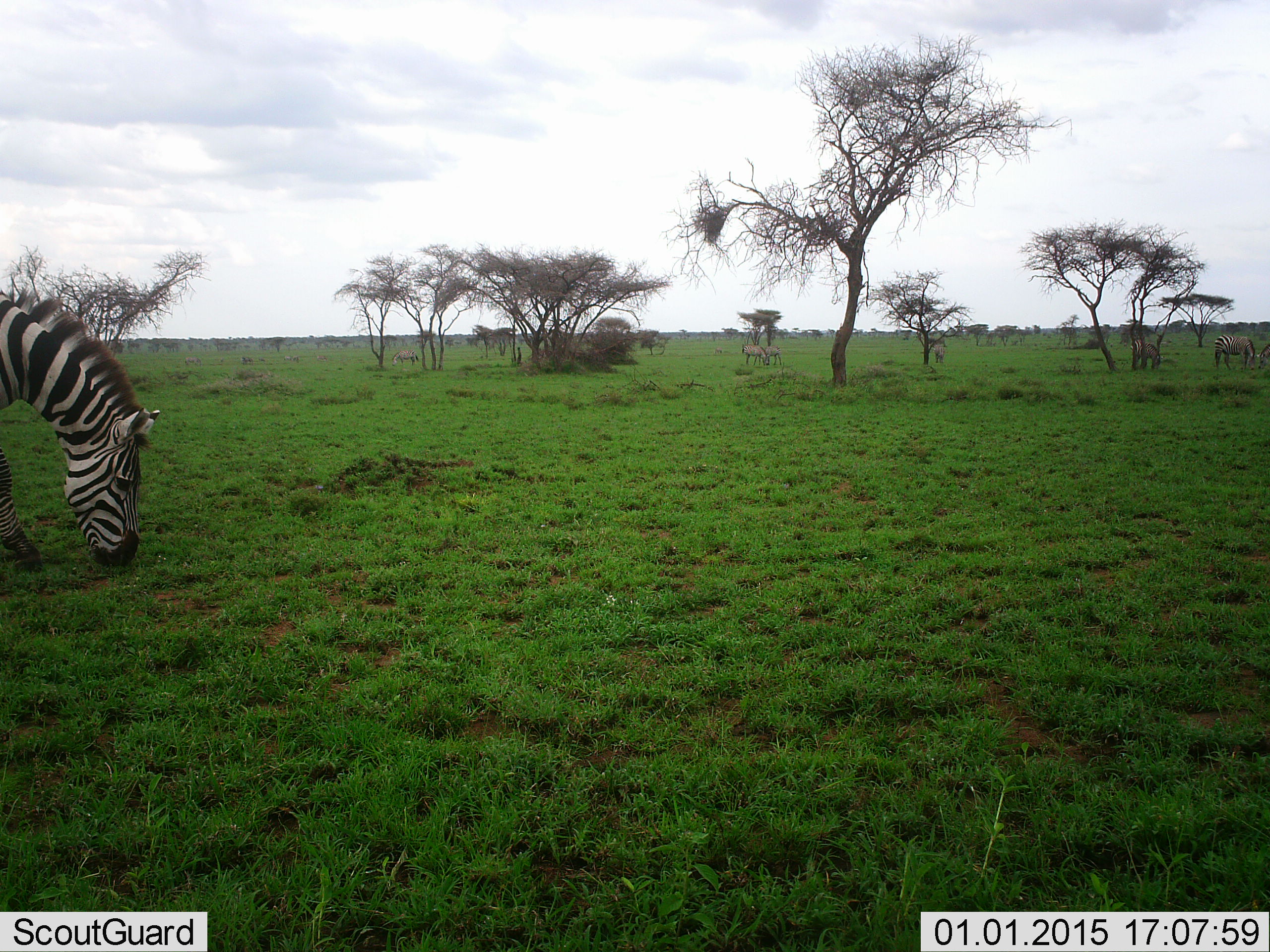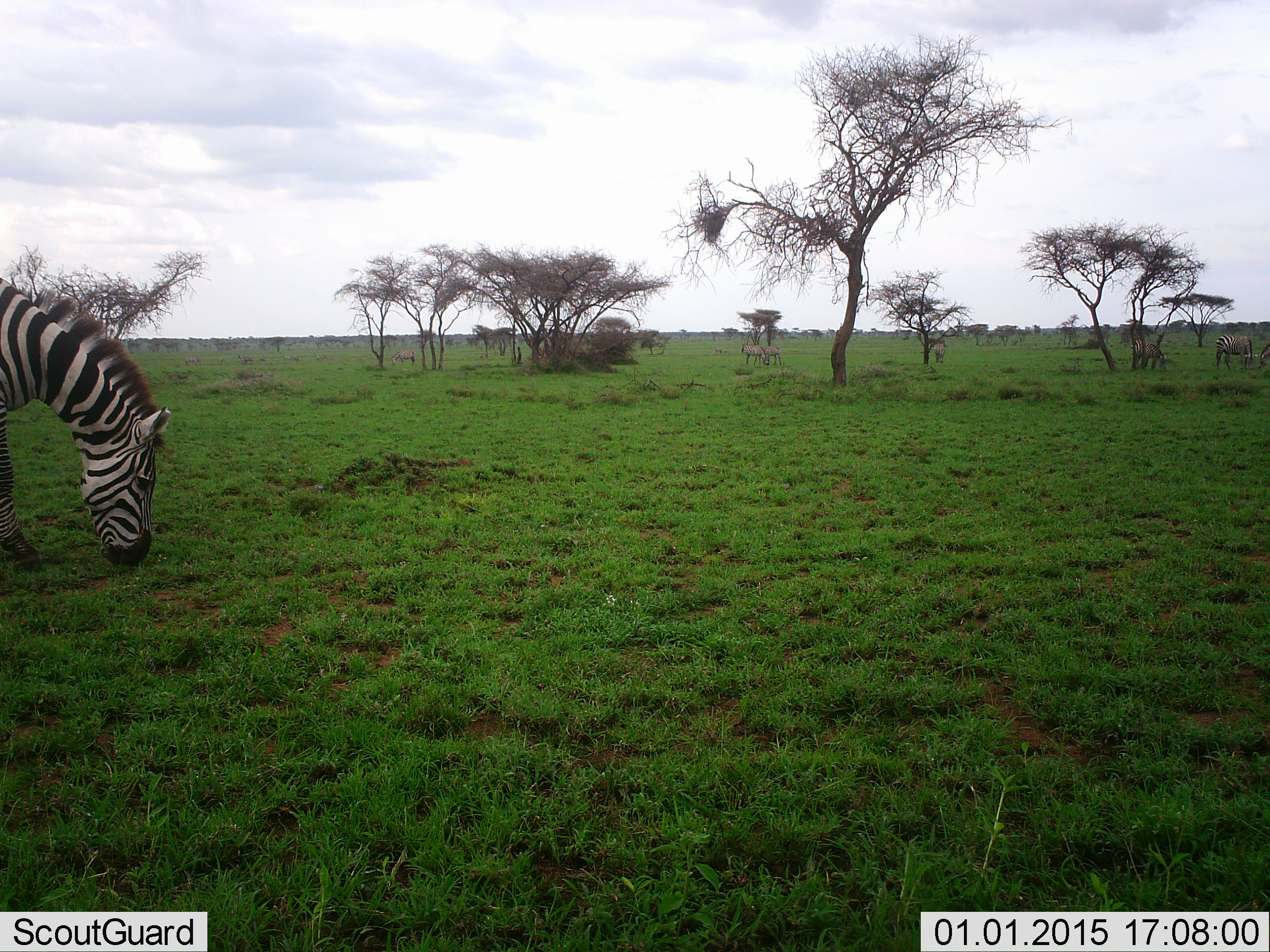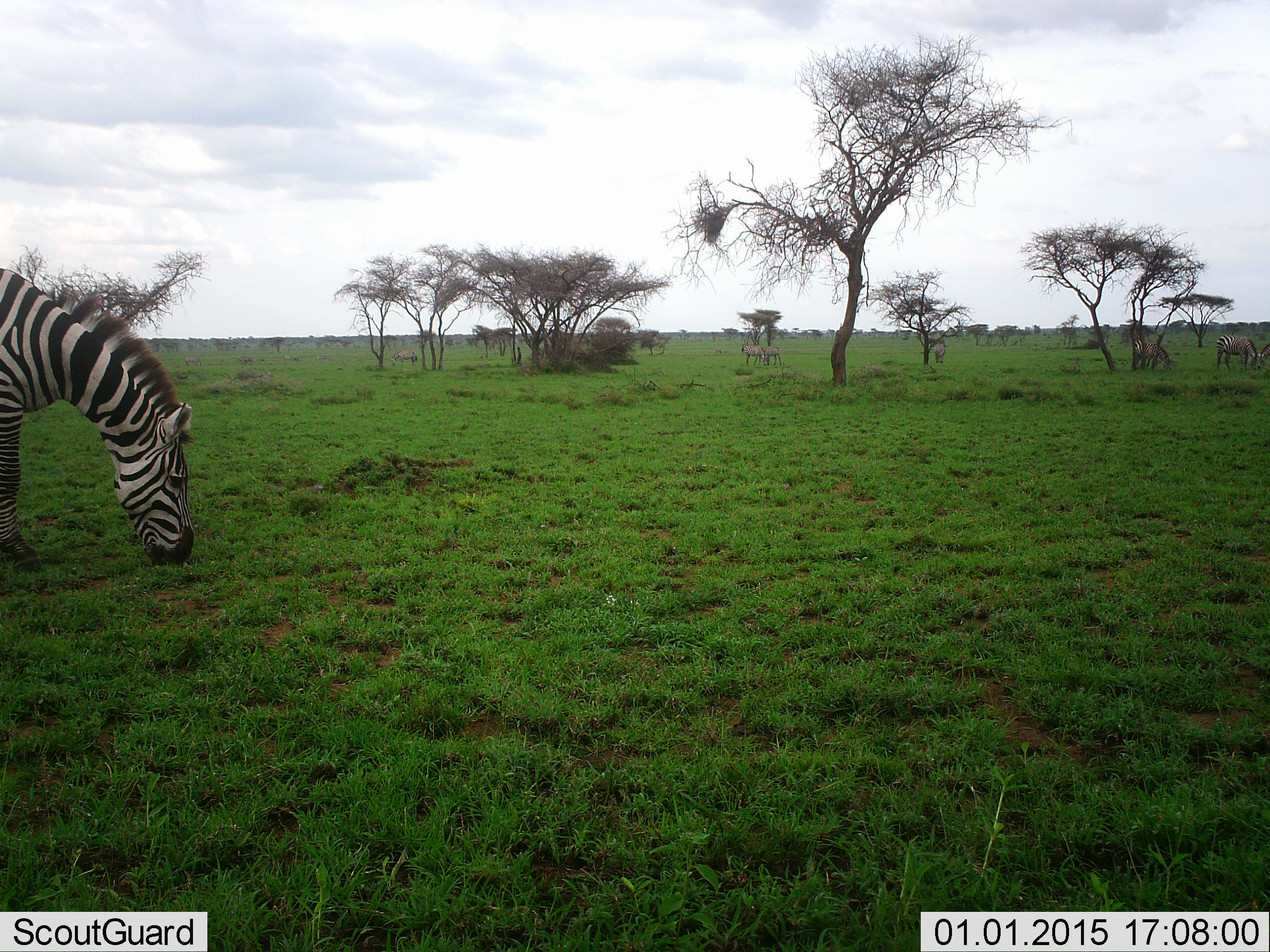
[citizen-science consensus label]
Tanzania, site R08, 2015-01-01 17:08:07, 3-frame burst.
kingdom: Animalia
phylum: Chordata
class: Mammalia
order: Perissodactyla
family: Equidae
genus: Equus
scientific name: Equus quagga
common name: plains zebra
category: zebra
Zebra (plains zebra) (Equus quagga), count 2. Behavior (volunteer vote fractions): standing 55%, resting 0%, moving 18%, interacting 0%. Young present (vote fraction): 0%. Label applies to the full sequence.